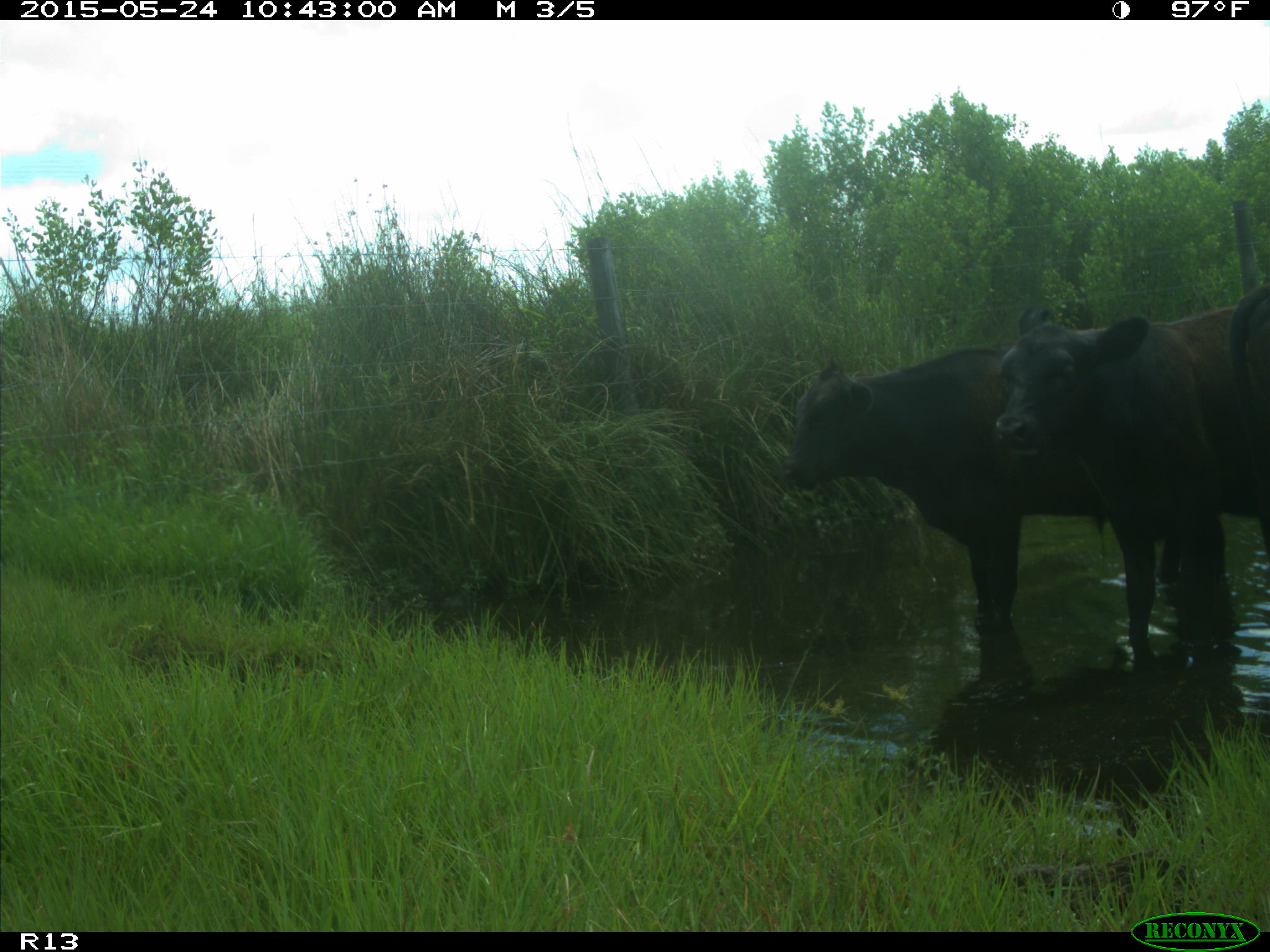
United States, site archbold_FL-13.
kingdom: Animalia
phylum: Chordata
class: Mammalia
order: Artiodactyla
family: Bovidae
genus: Bos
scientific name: Bos taurus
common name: domestic cow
Bos taurus (domestic cow).